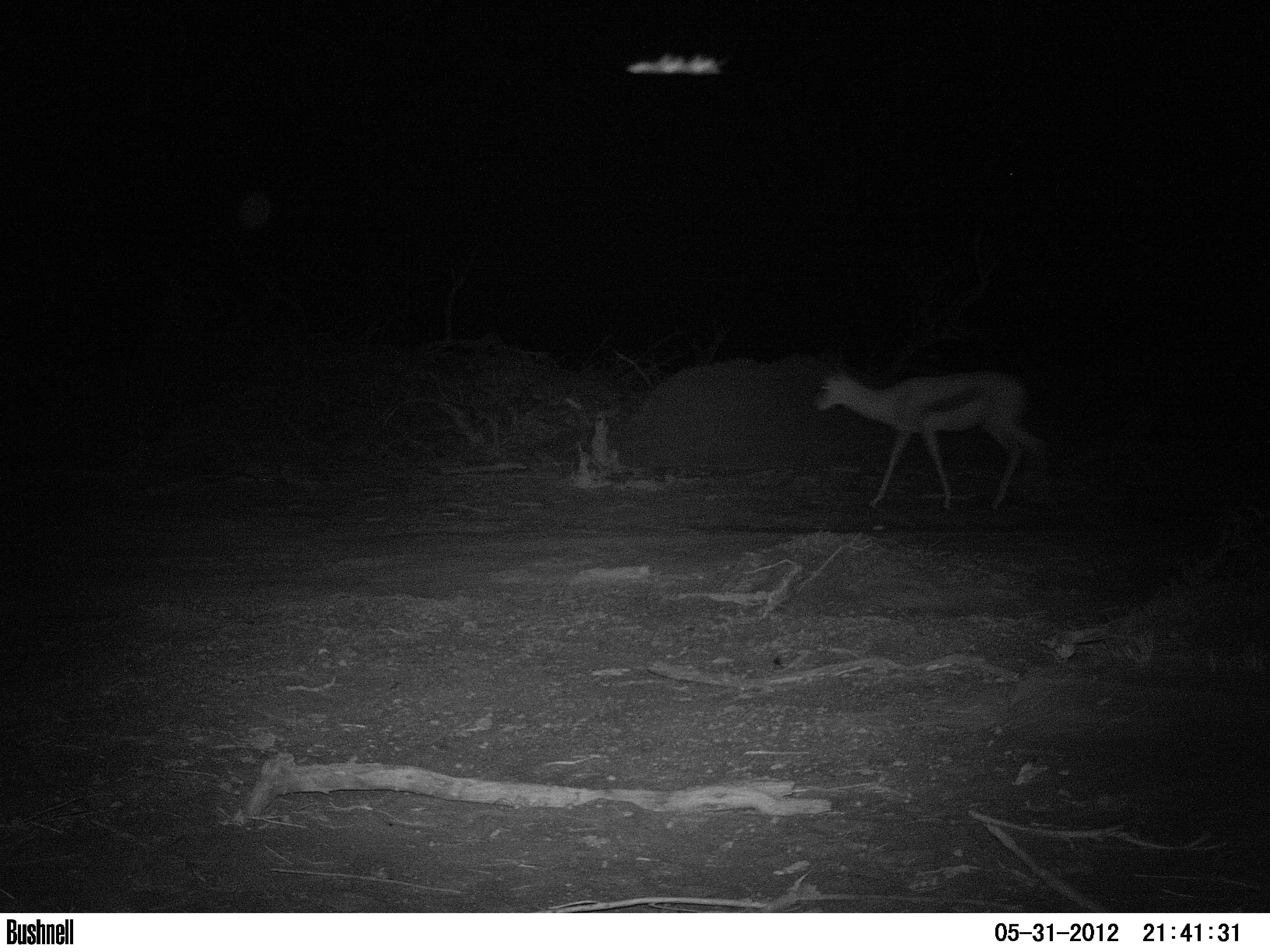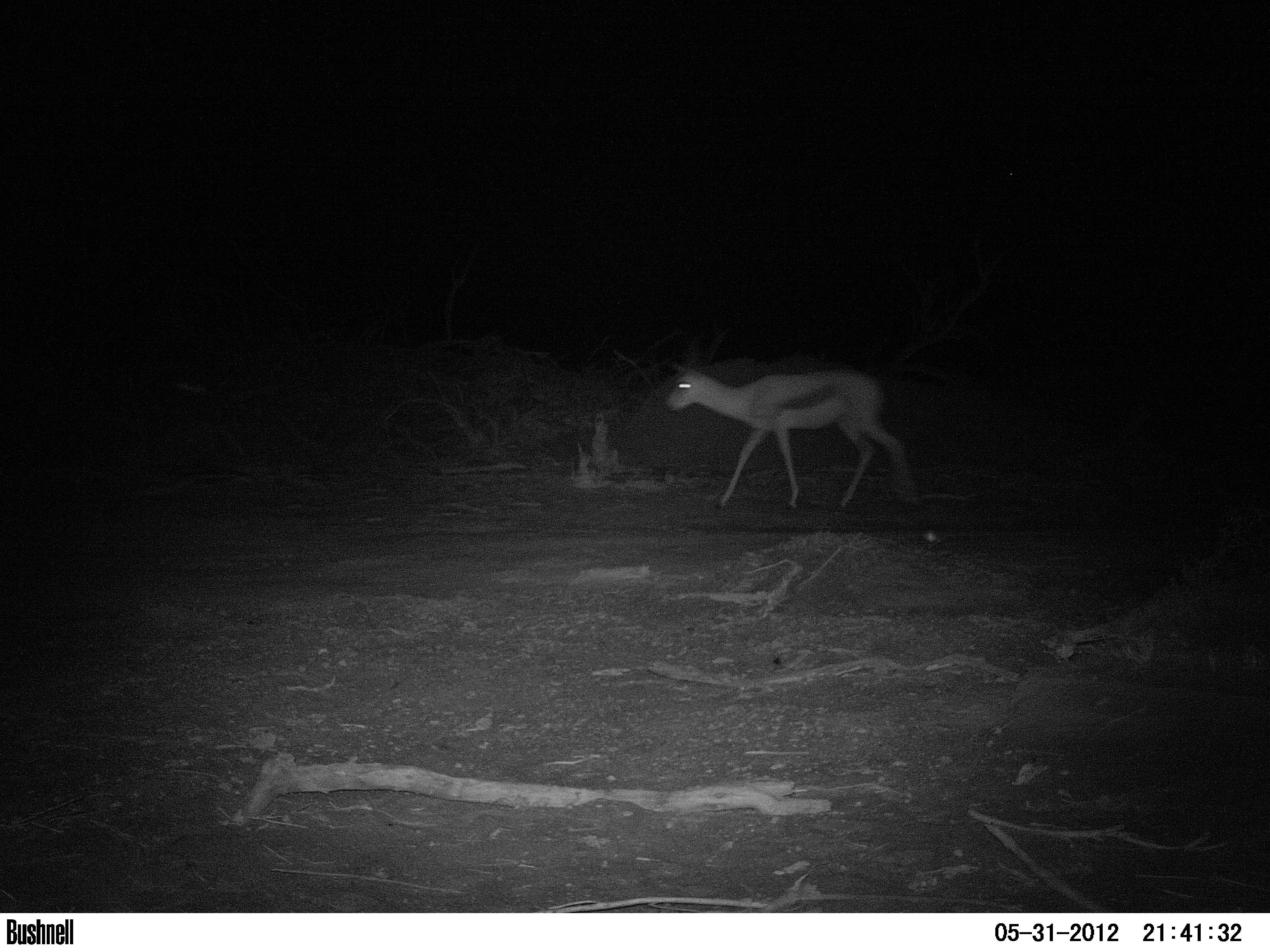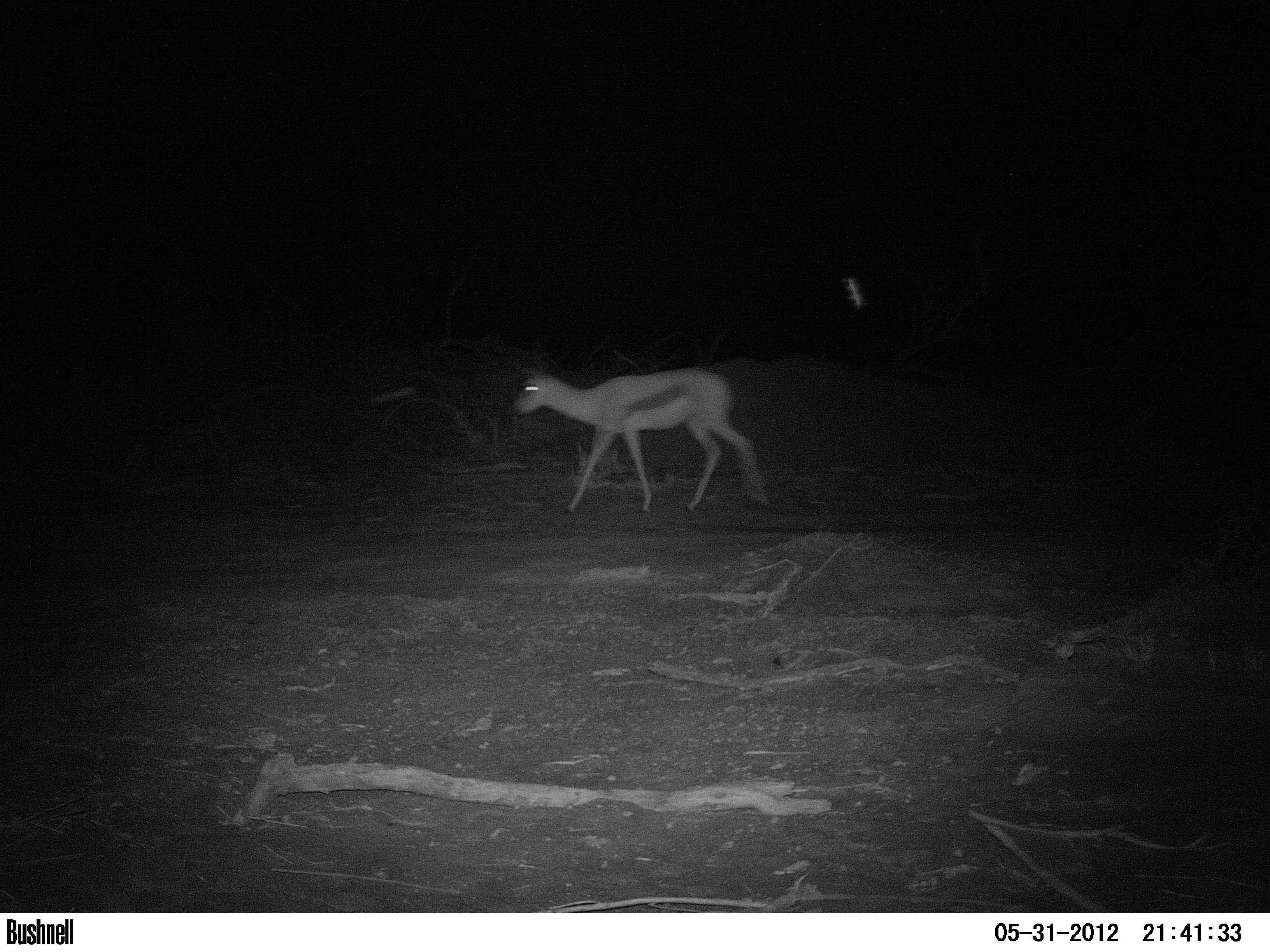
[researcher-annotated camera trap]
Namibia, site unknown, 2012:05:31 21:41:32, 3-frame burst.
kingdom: Animalia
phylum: Chordata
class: Mammalia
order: Artiodactyla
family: Bovidae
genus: Antidorcas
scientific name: Antidorcas marsupialis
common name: springbok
Antidorcas marsupialis (springbok).